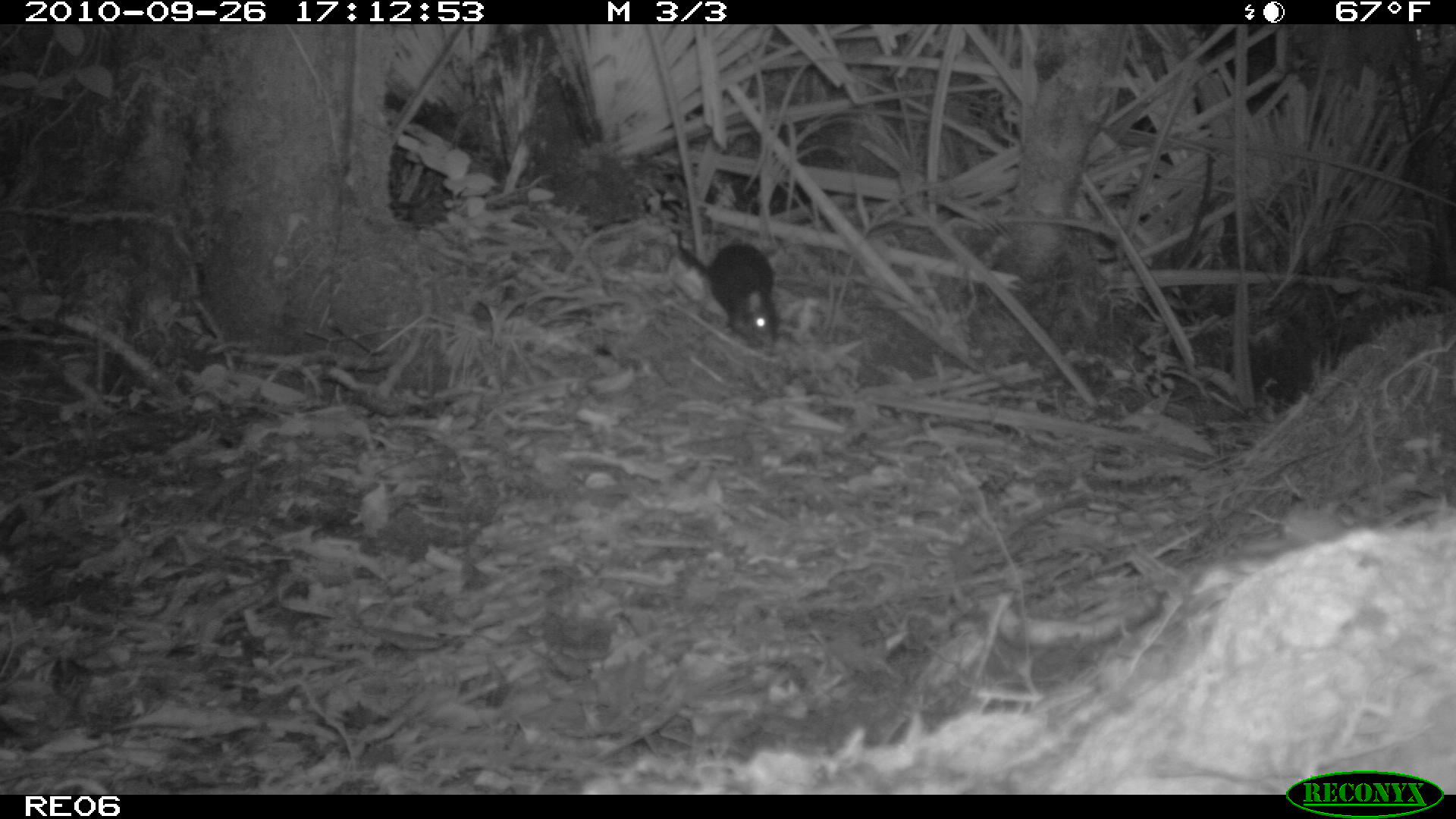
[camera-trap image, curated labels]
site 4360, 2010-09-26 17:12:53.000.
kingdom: Animalia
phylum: Chordata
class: Mammalia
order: Rodentia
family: Muridae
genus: Rattus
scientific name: Rattus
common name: rodent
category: unknown rat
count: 1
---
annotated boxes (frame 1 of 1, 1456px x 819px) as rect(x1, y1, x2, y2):
unknown rat: rect(672, 228, 779, 349)